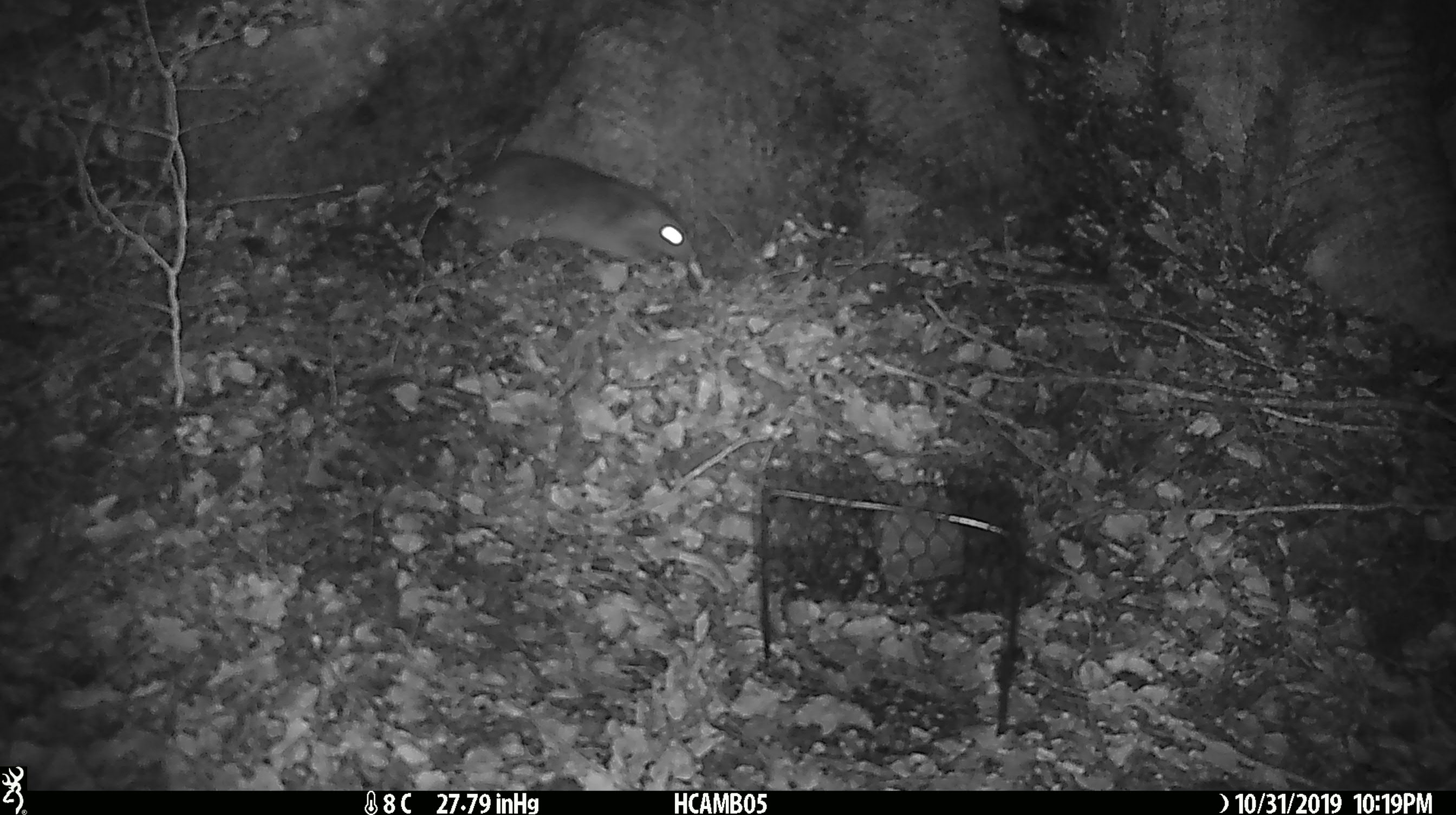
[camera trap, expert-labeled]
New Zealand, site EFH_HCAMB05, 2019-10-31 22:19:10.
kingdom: Animalia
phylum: Chordata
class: Mammalia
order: Rodentia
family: Muridae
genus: Rattus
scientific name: Rattus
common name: rat